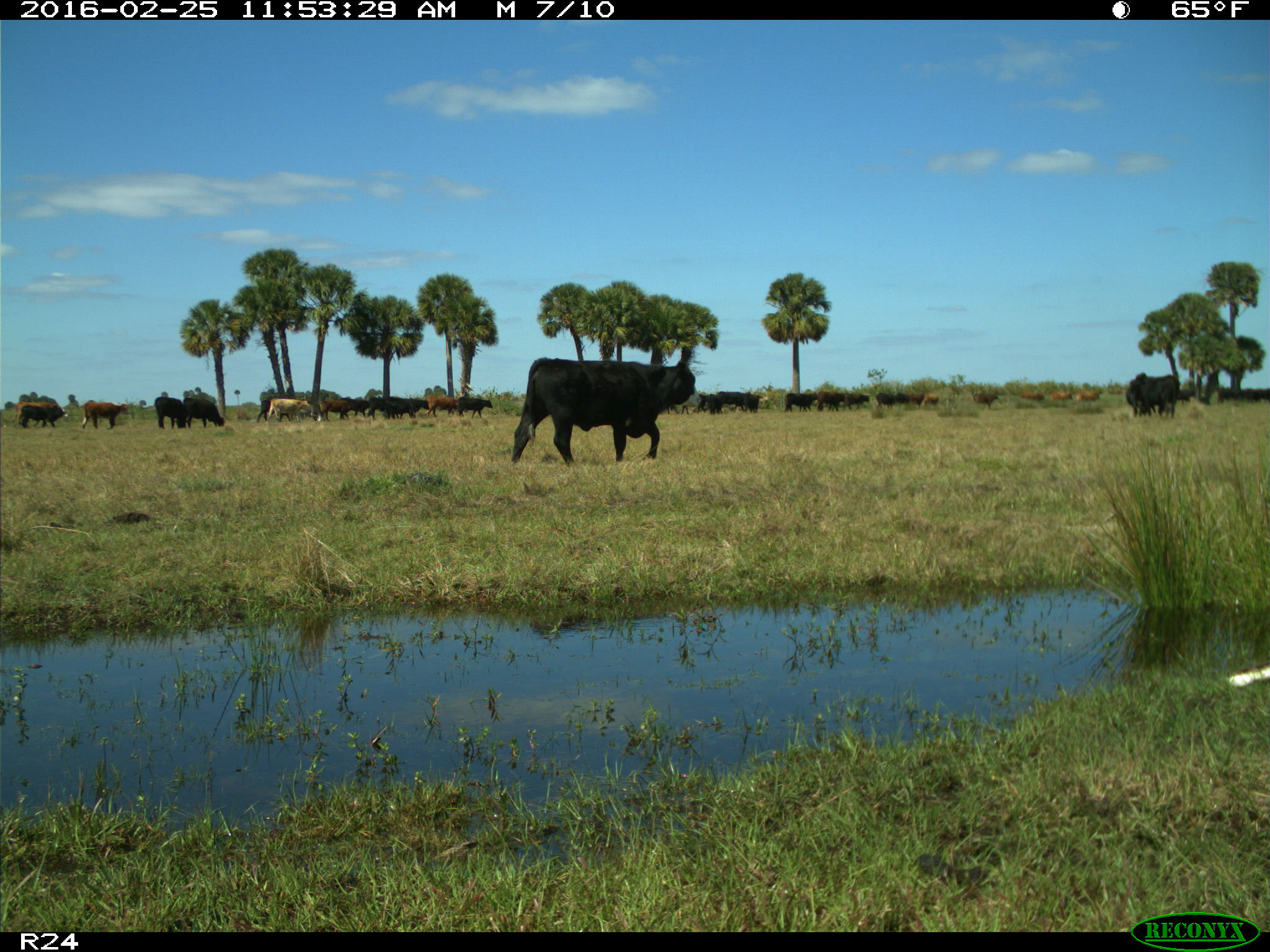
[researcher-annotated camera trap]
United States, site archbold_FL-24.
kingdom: Animalia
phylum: Chordata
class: Mammalia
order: Artiodactyla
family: Bovidae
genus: Bos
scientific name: Bos taurus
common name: domestic cow